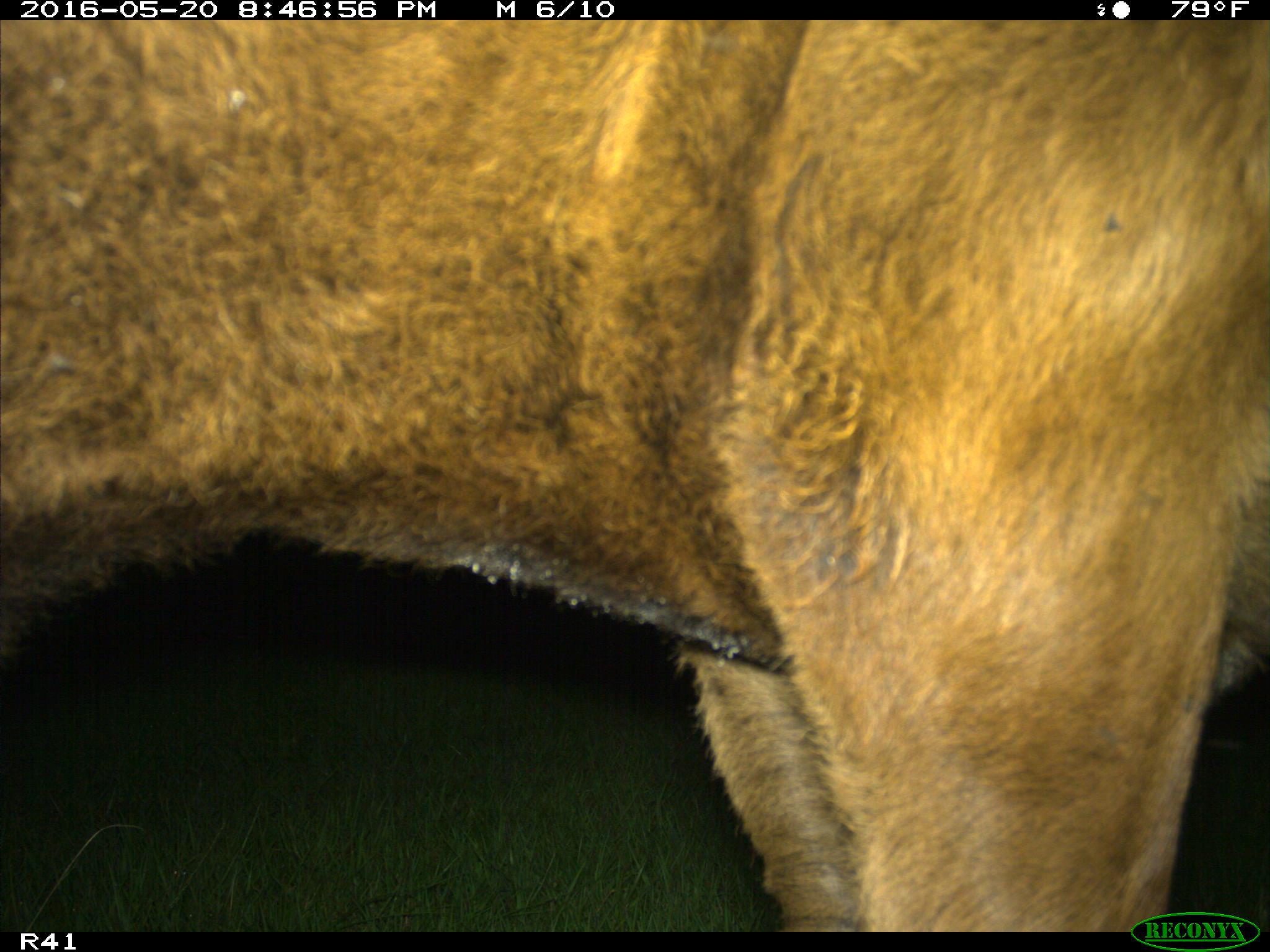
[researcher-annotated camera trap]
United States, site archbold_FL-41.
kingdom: Animalia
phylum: Chordata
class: Mammalia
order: Artiodactyla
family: Bovidae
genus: Bos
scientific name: Bos taurus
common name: domestic cow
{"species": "Bos taurus (domestic cow)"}